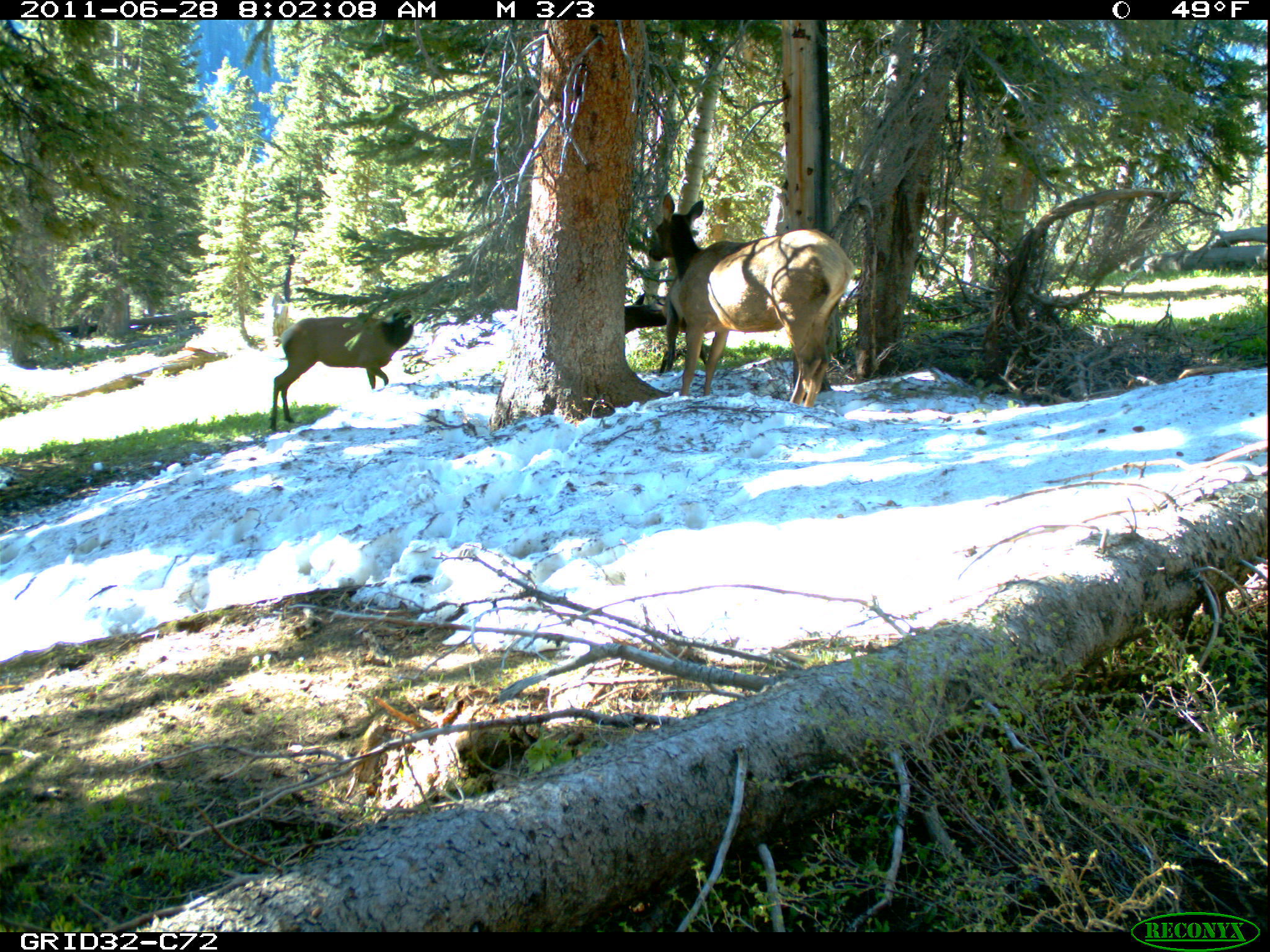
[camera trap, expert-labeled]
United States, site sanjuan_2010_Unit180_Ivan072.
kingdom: Animalia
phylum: Chordata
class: Mammalia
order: Artiodactyla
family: Cervidae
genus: Cervus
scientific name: Cervus elaphus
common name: red deer